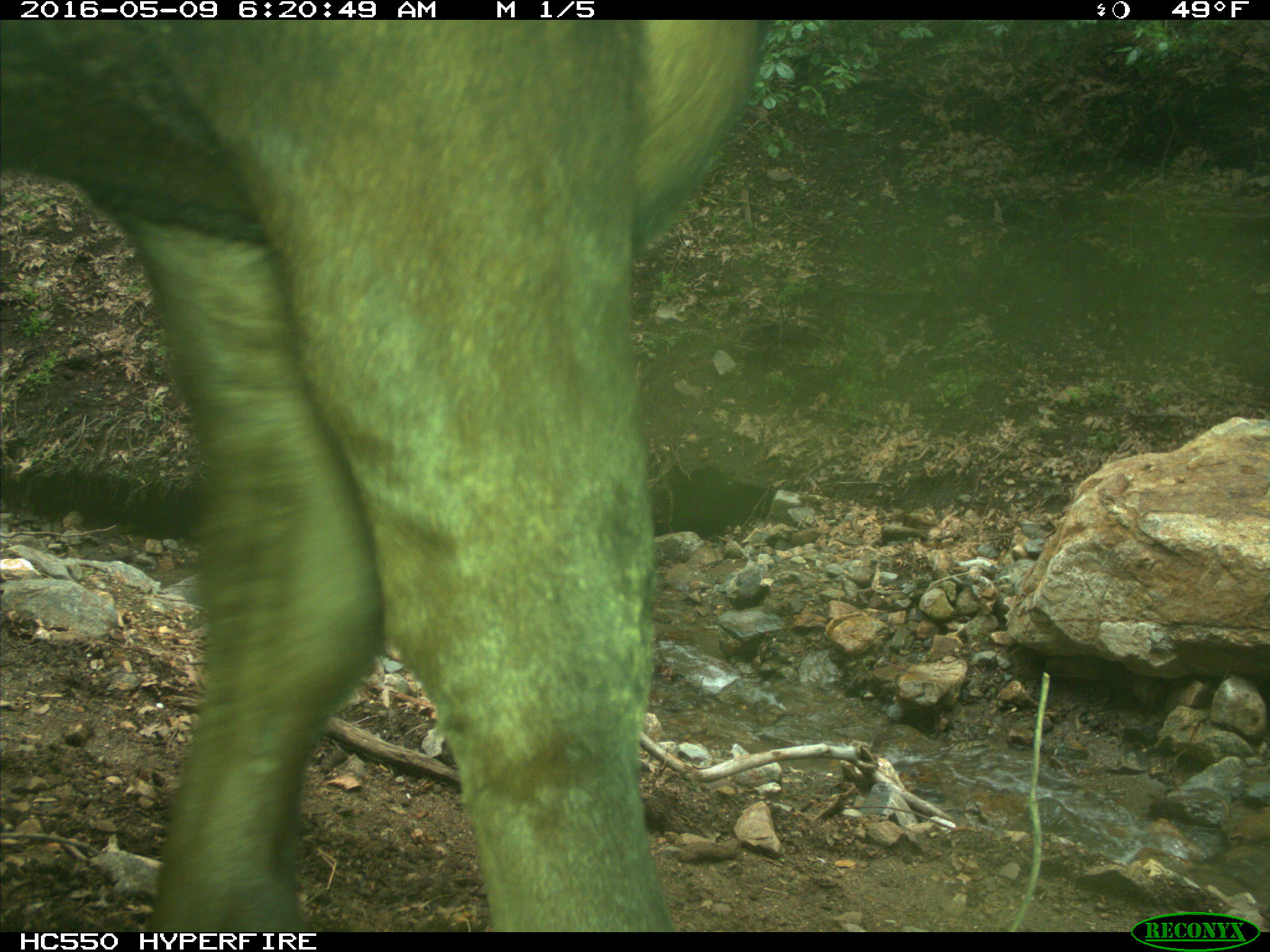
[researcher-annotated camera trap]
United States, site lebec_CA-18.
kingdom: Animalia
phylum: Chordata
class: Mammalia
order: Artiodactyla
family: Bovidae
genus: Bos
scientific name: Bos taurus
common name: domestic cow